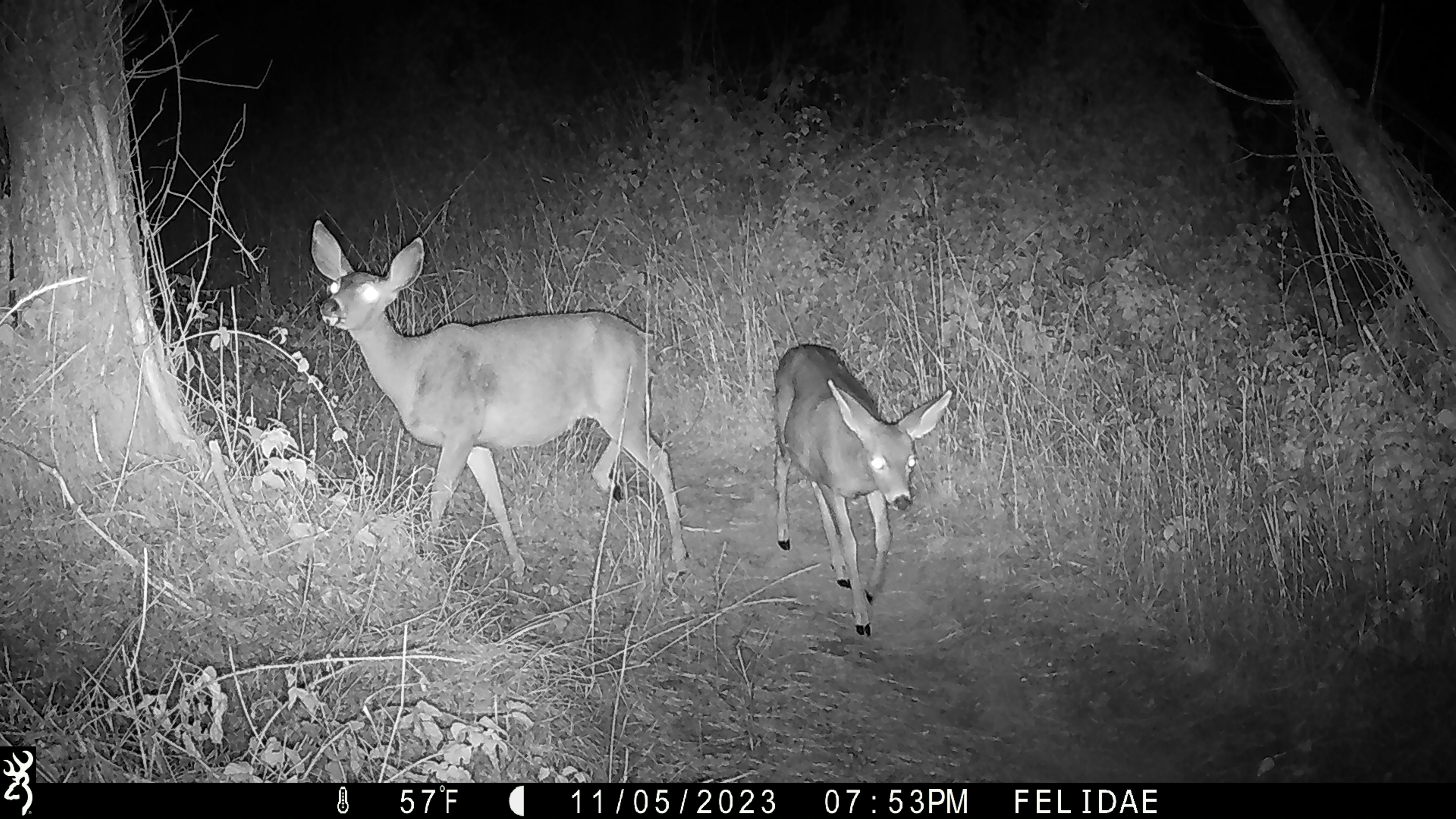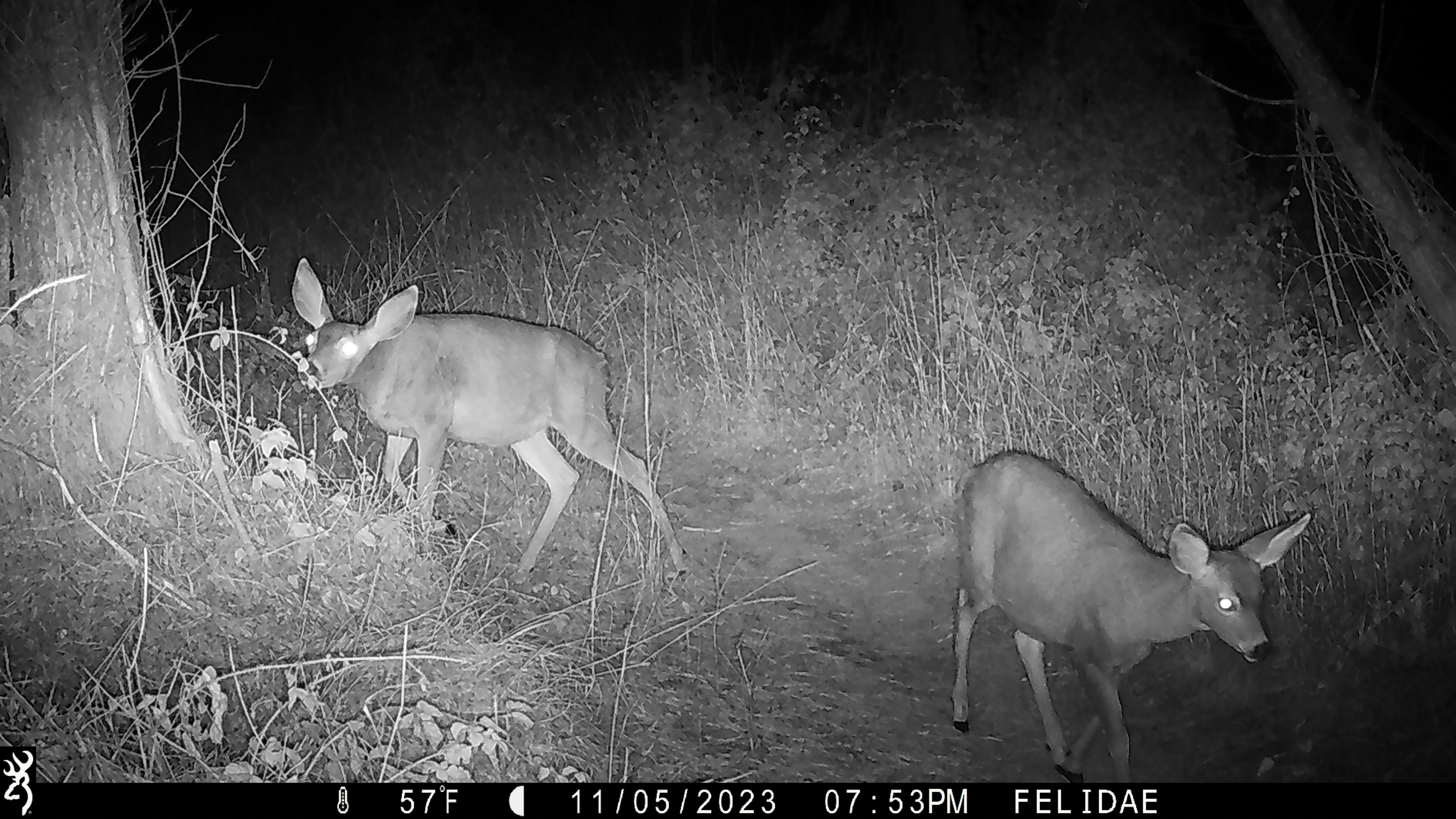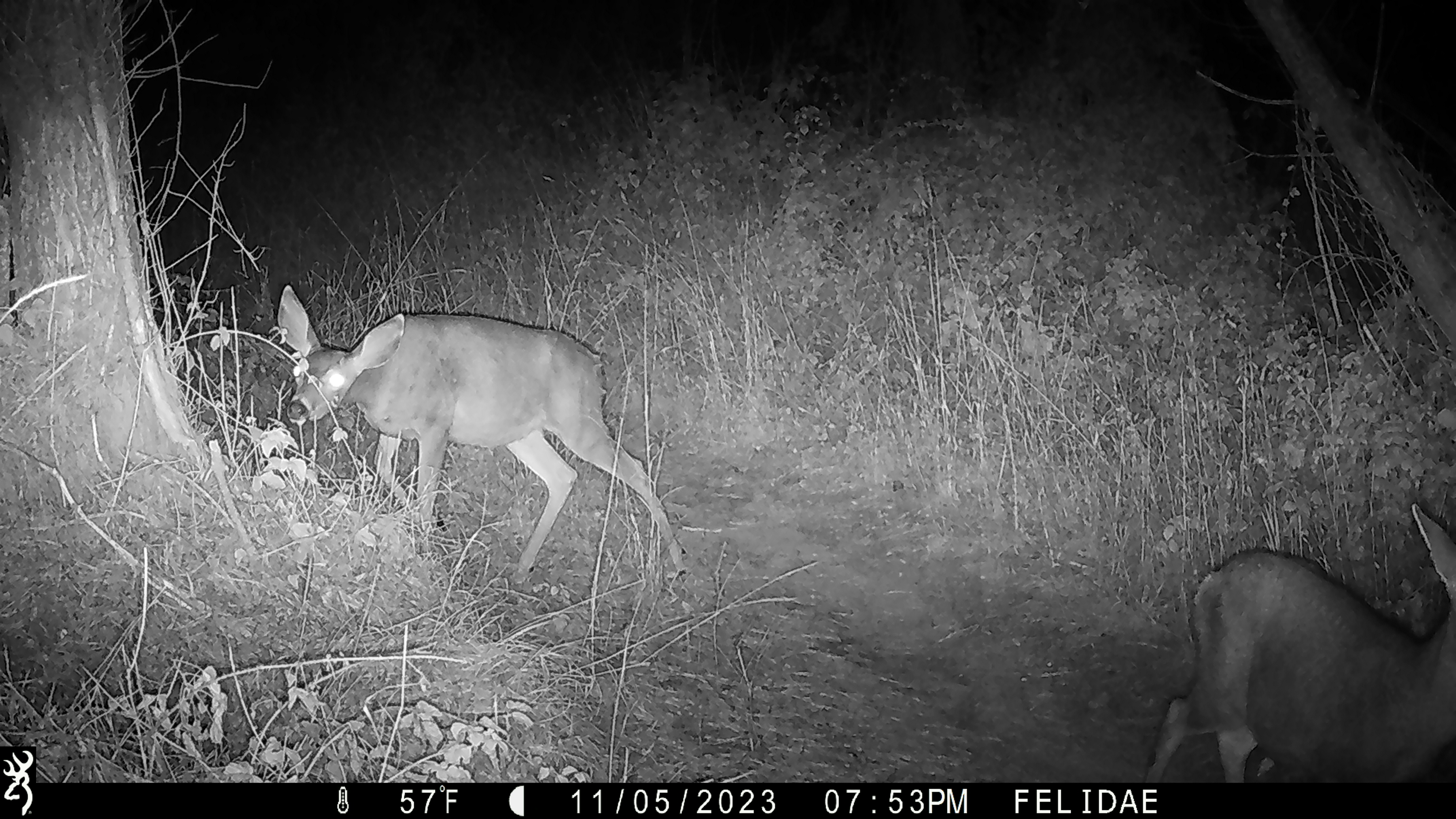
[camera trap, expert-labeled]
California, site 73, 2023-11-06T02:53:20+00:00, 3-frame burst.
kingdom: Animalia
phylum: Chordata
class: Mammalia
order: Artiodactyla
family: Cervidae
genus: Odocoileus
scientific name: Odocoileus hemionus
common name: mule deer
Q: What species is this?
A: Mule deer (Odocoileus hemionus).